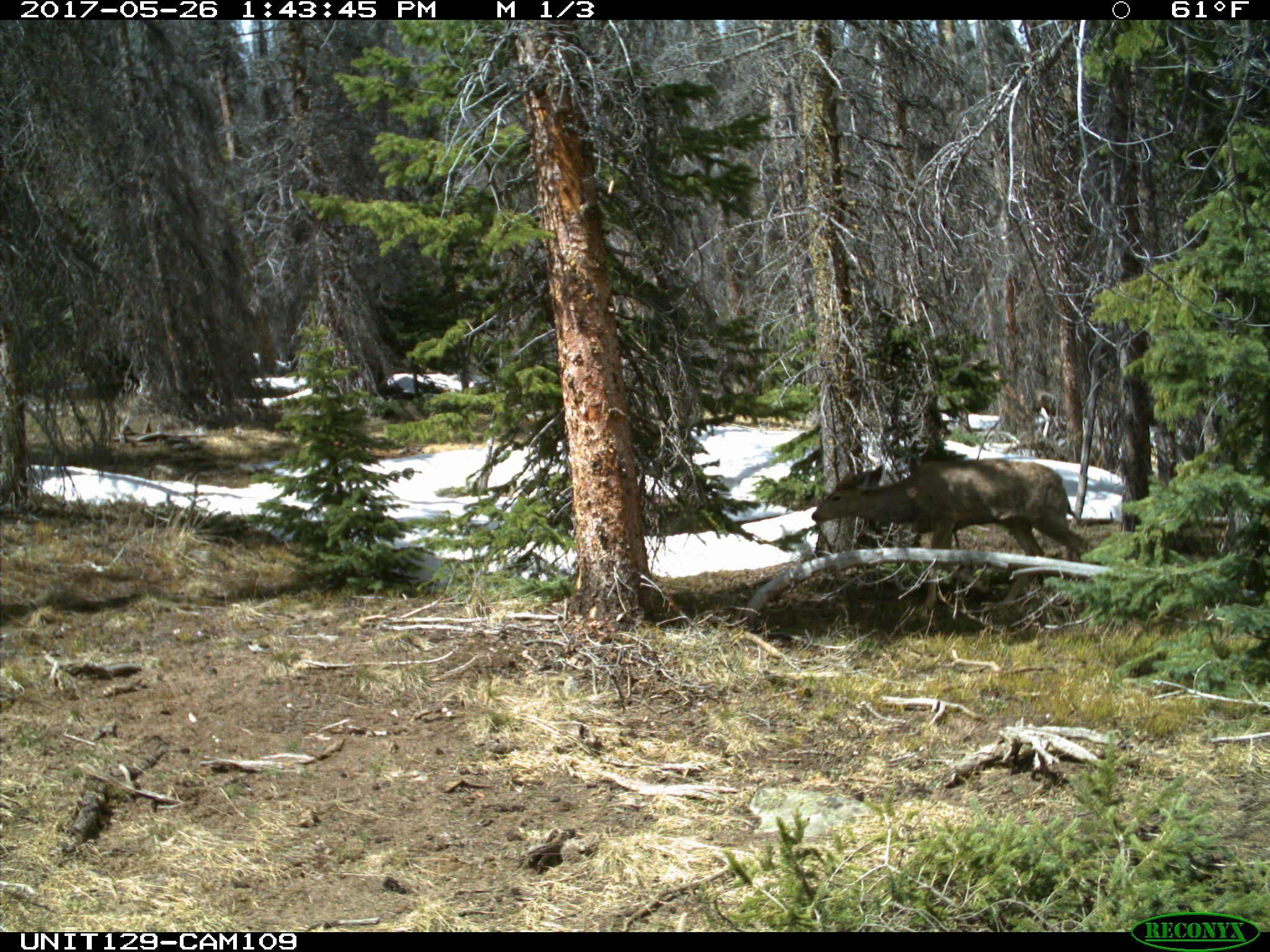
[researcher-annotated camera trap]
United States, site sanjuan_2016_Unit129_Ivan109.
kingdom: Animalia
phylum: Chordata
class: Mammalia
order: Artiodactyla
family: Cervidae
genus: Odocoileus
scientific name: Odocoileus hemionus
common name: mule deer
Odocoileus hemionus (mule deer).